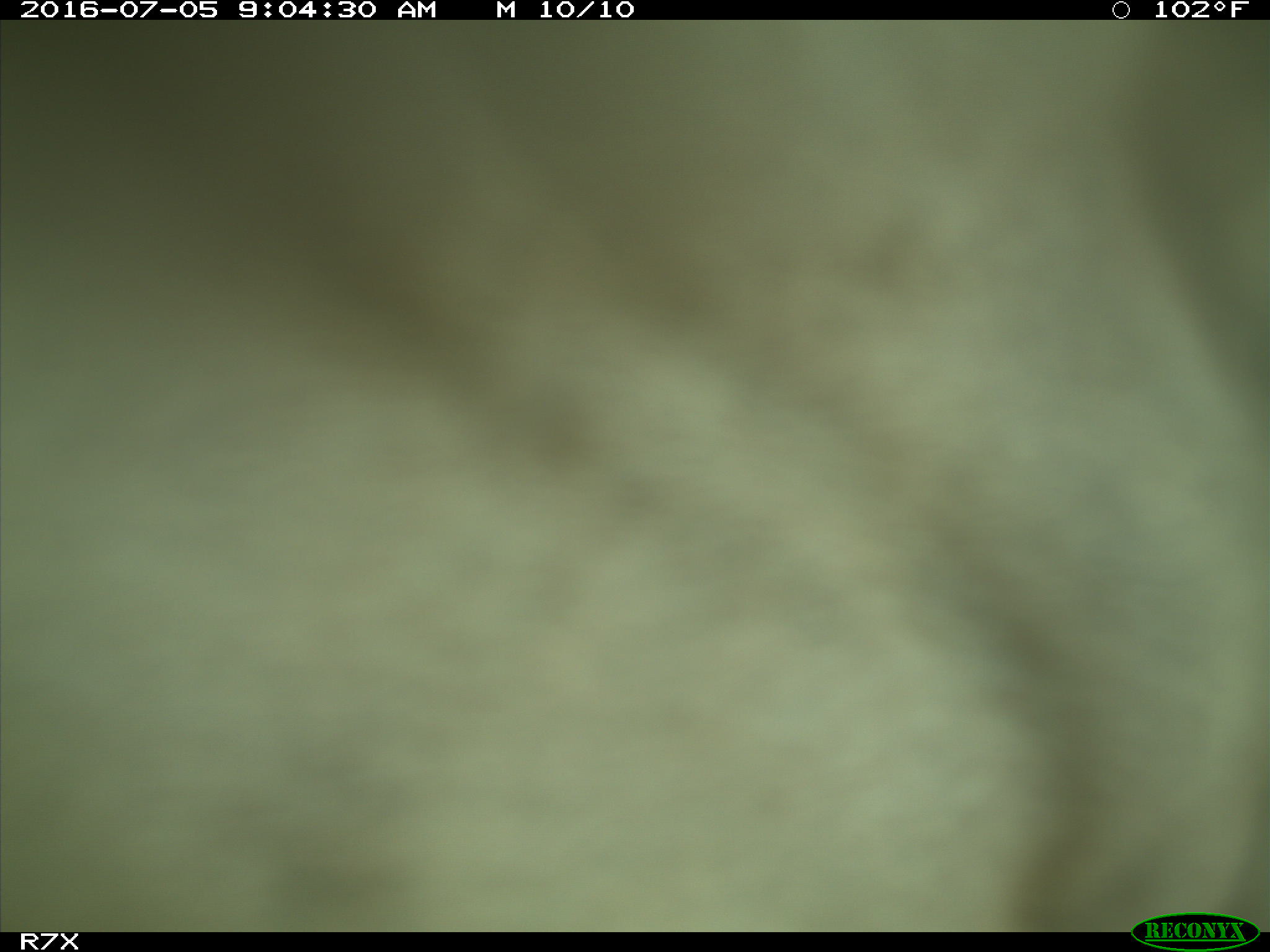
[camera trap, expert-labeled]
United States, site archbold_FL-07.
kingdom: Animalia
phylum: Chordata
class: Mammalia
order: Artiodactyla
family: Bovidae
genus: Bos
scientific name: Bos taurus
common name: domestic cow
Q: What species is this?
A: Bos taurus (domestic cow).